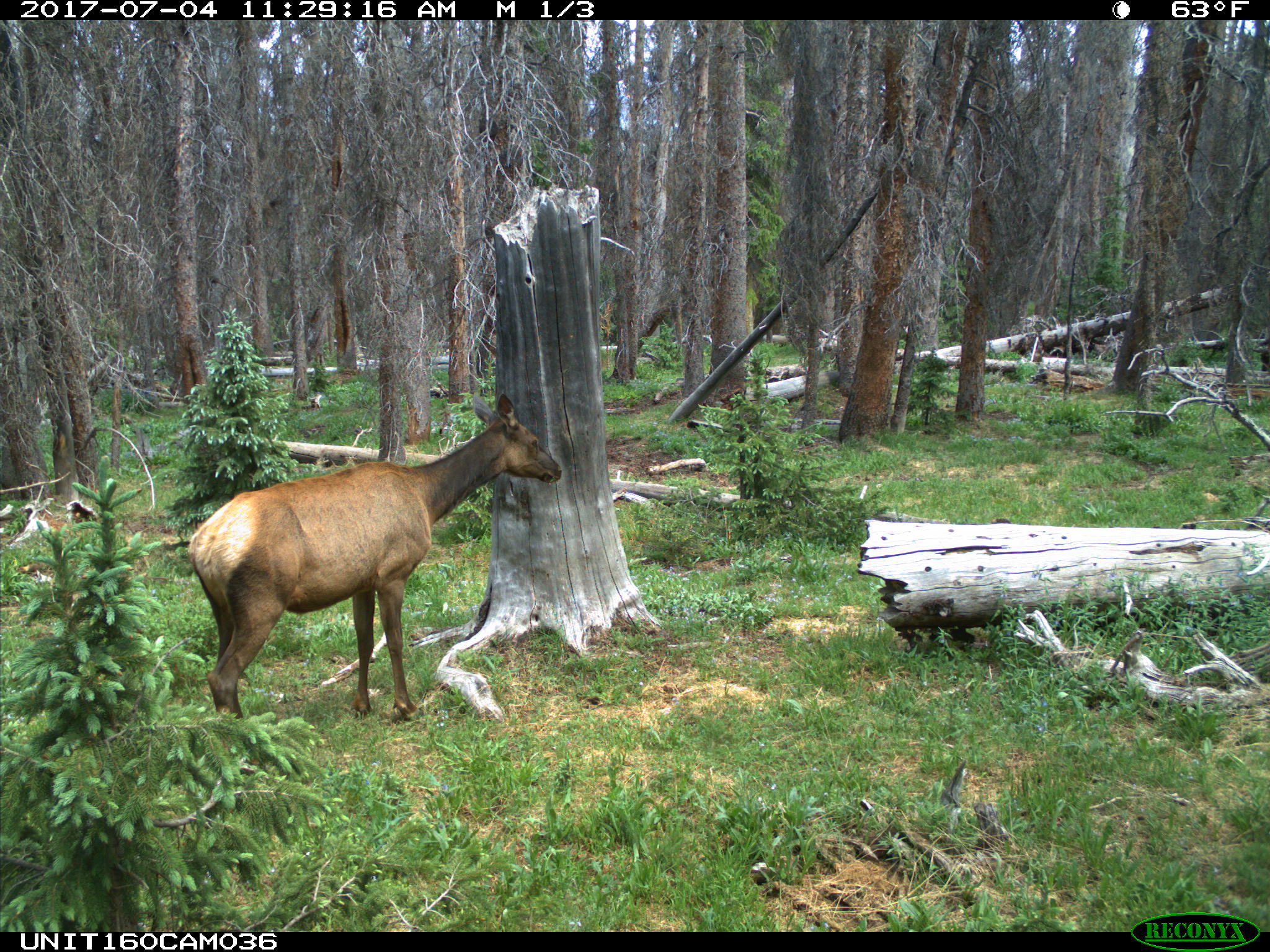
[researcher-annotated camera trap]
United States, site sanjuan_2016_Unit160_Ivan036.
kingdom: Animalia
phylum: Chordata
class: Mammalia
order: Artiodactyla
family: Cervidae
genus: Cervus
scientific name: Cervus elaphus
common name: red deer